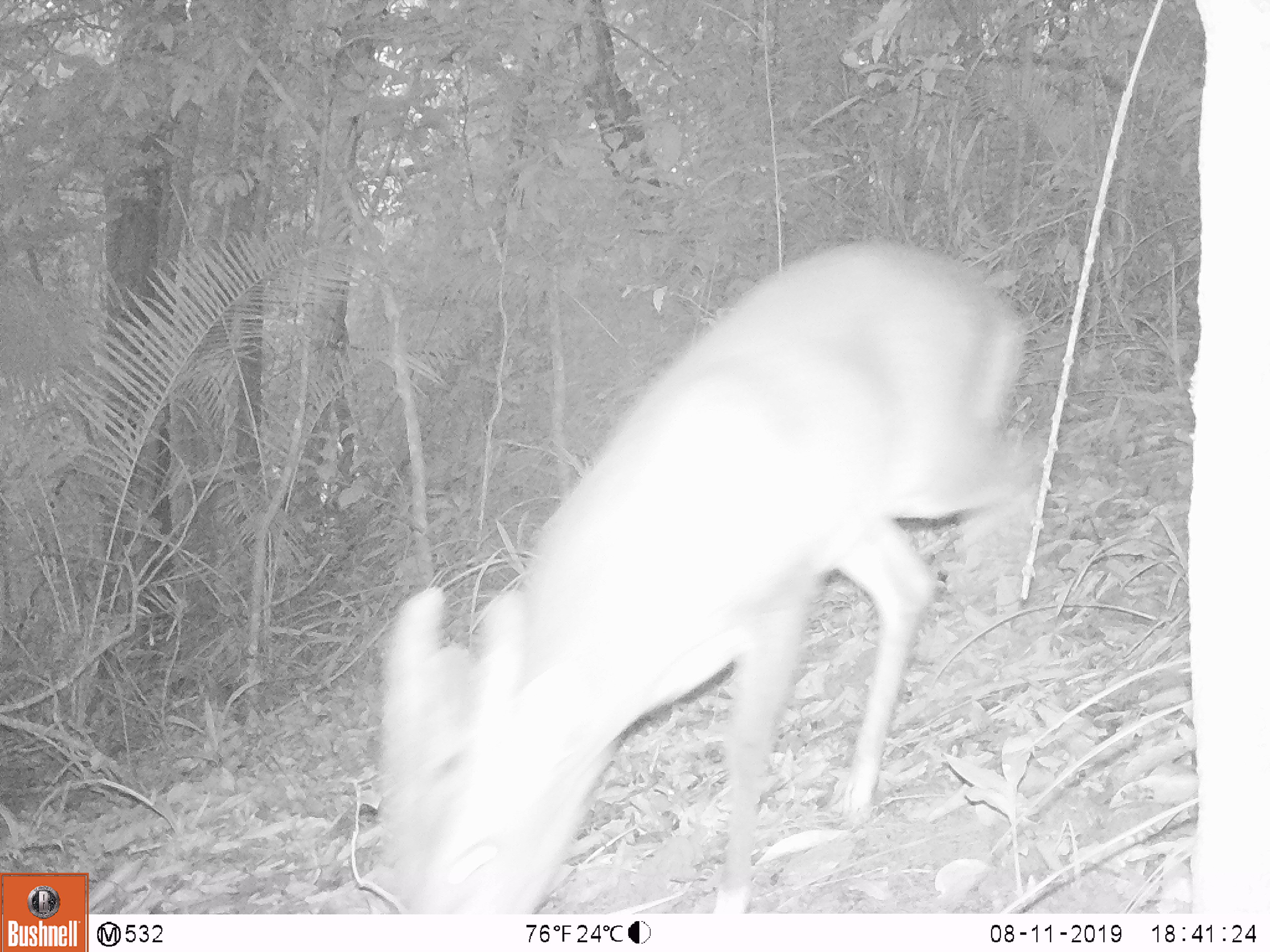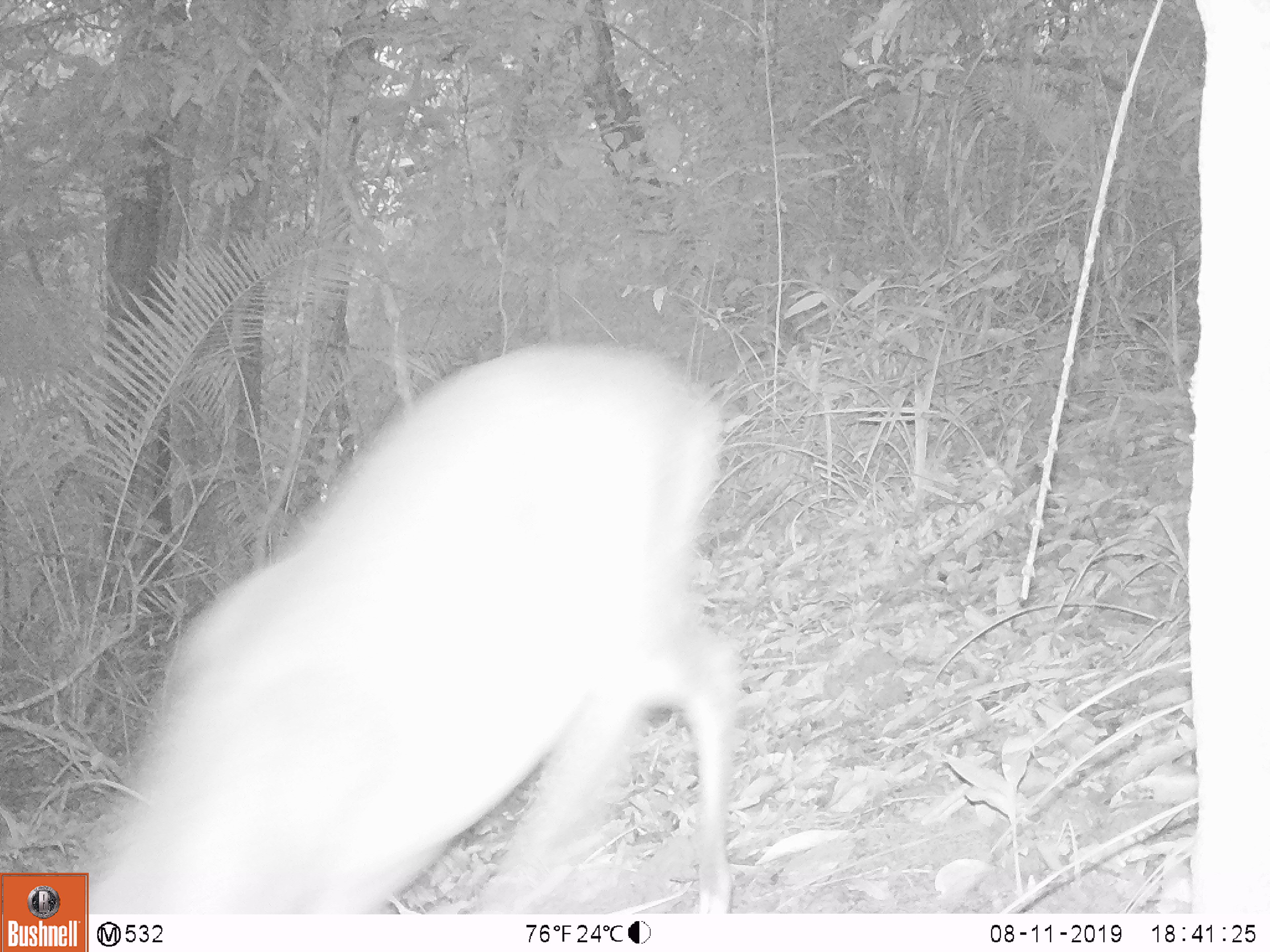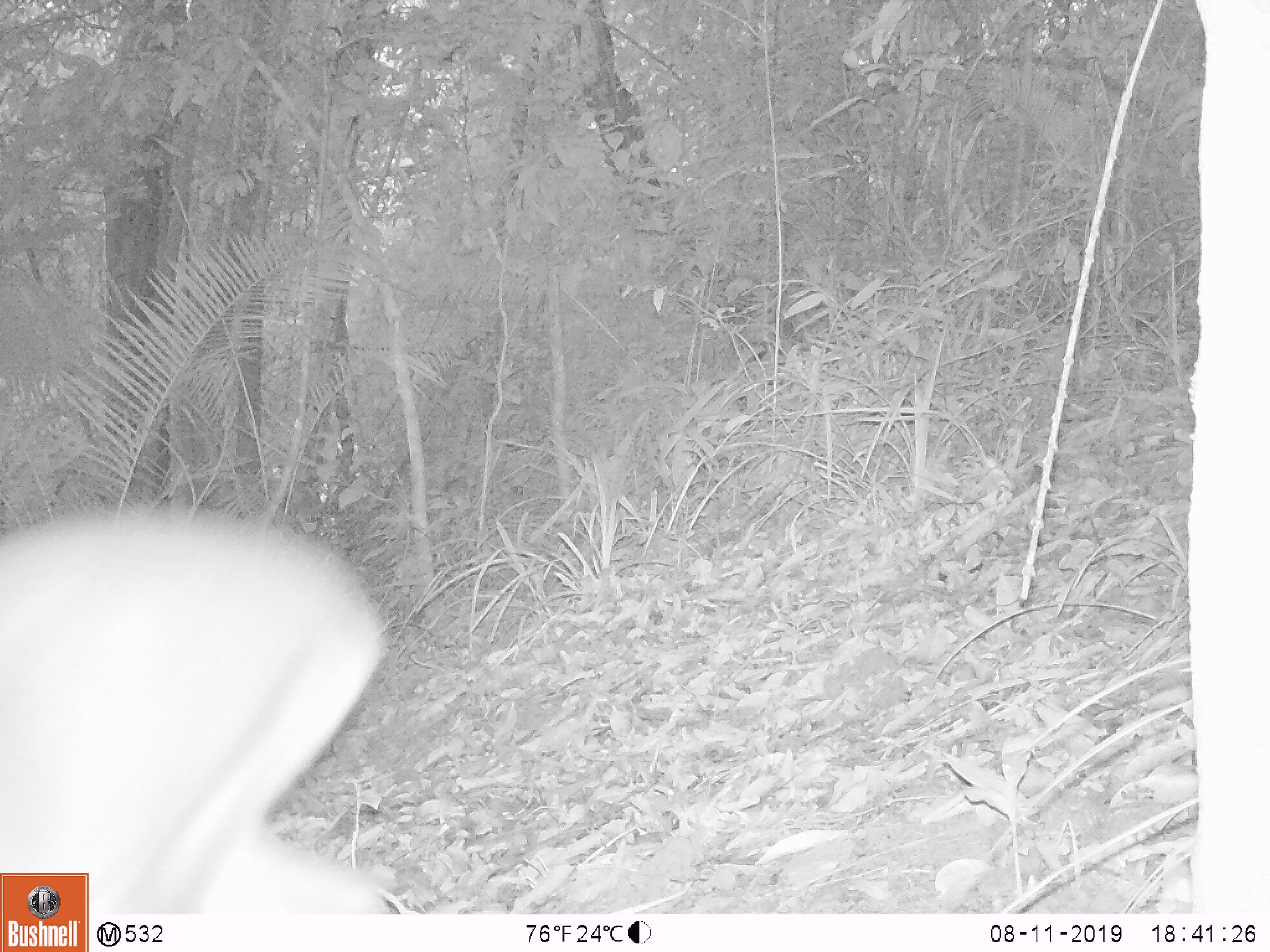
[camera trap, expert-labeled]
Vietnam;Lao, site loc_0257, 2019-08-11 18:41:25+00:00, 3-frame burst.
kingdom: Animalia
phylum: Chordata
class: Mammalia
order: Artiodactyla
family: Cervidae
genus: Muntiacus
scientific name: Muntiacus vuquangensis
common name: large-antlered muntjac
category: large antlered muntjac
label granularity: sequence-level